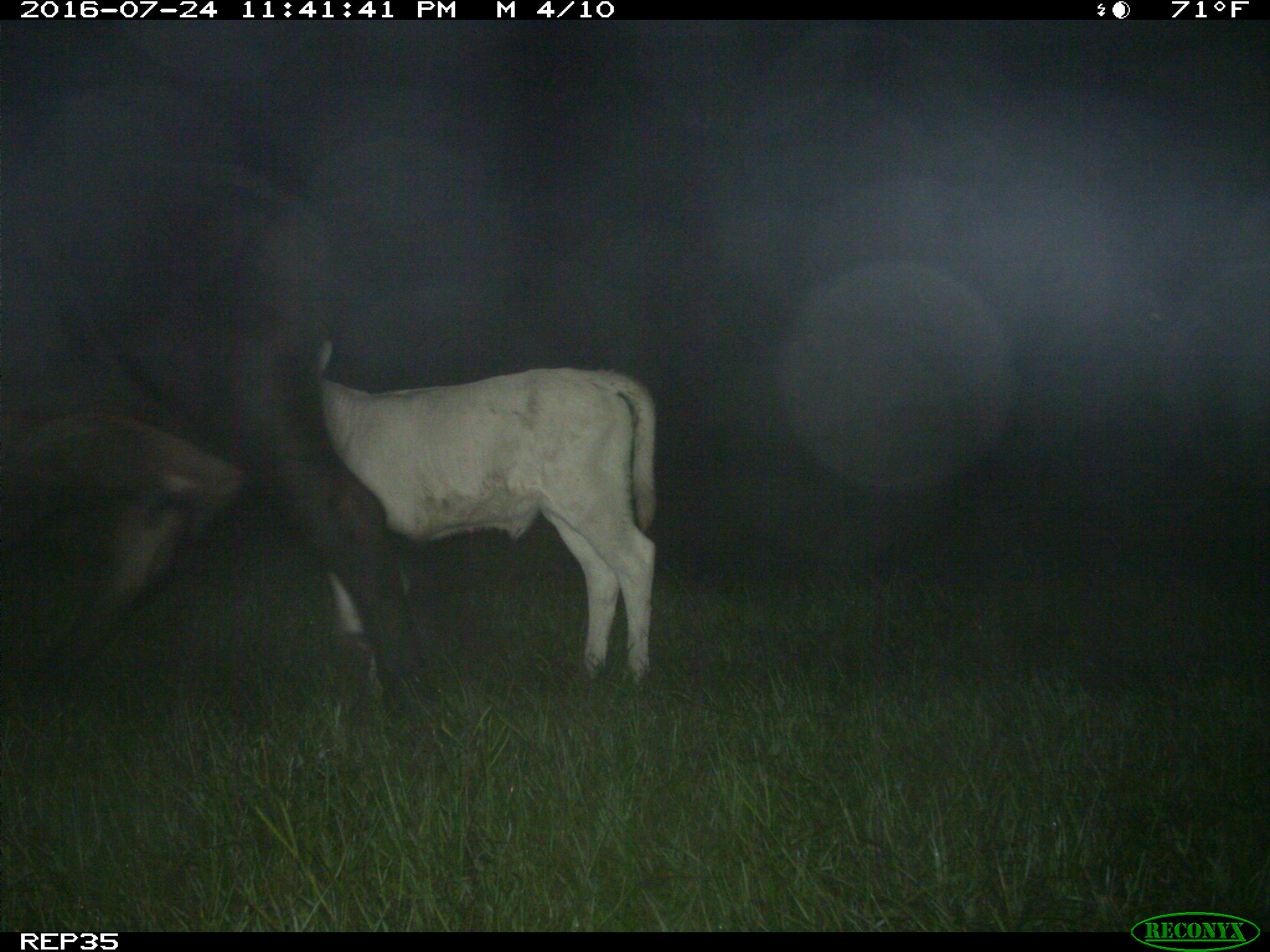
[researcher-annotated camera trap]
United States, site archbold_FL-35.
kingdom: Animalia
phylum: Chordata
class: Mammalia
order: Artiodactyla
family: Bovidae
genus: Bos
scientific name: Bos taurus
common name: domestic cow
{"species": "Bos taurus (domestic cow)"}